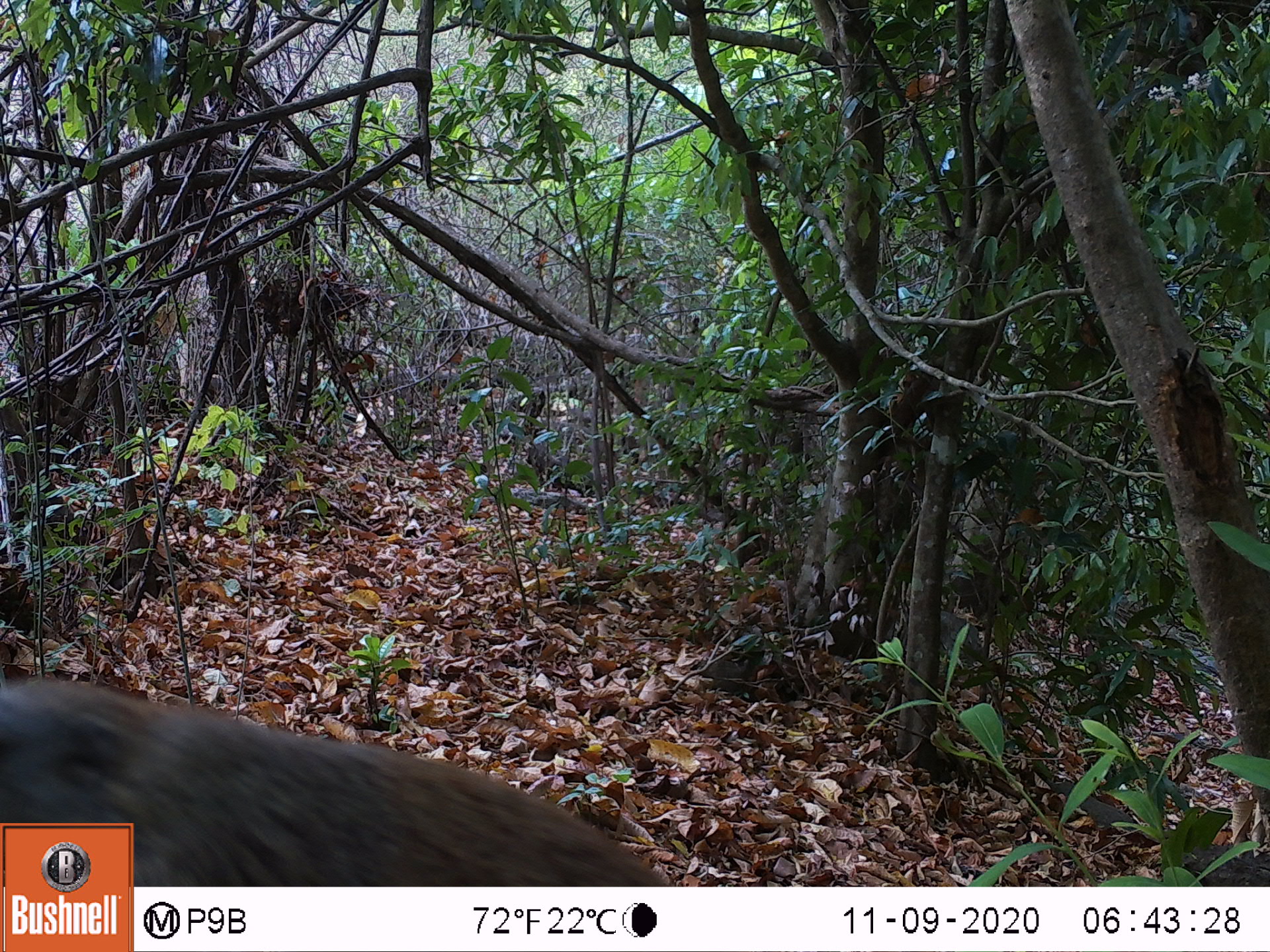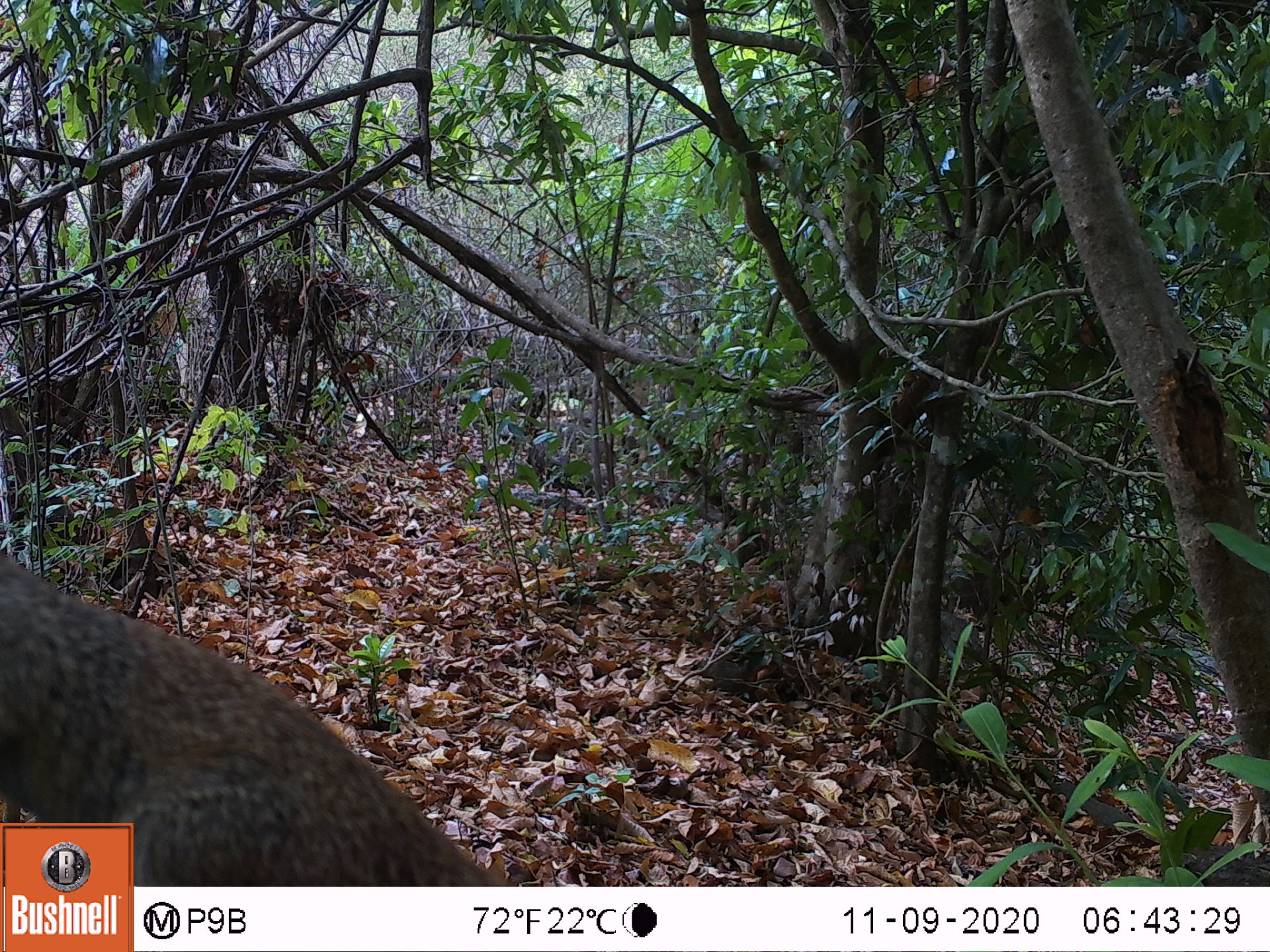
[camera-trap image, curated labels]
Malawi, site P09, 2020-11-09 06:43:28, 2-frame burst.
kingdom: Animalia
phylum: Chordata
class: Mammalia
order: Rodentia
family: Sciuridae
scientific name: Sciuridae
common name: squirrel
Squirrel (Sciuridae), count 1.